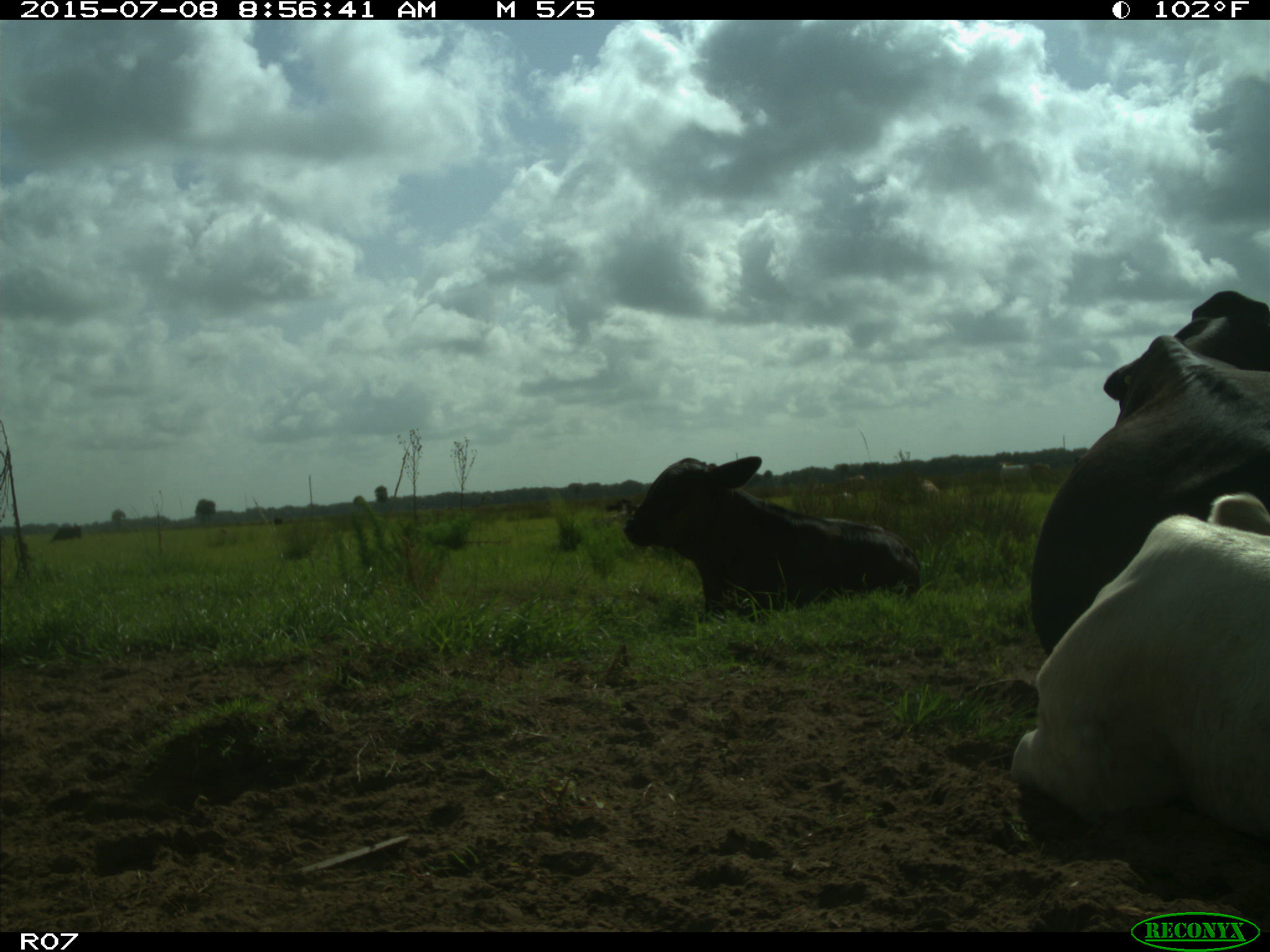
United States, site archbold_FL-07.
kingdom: Animalia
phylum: Chordata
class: Mammalia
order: Artiodactyla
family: Bovidae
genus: Bos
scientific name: Bos taurus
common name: domestic cow